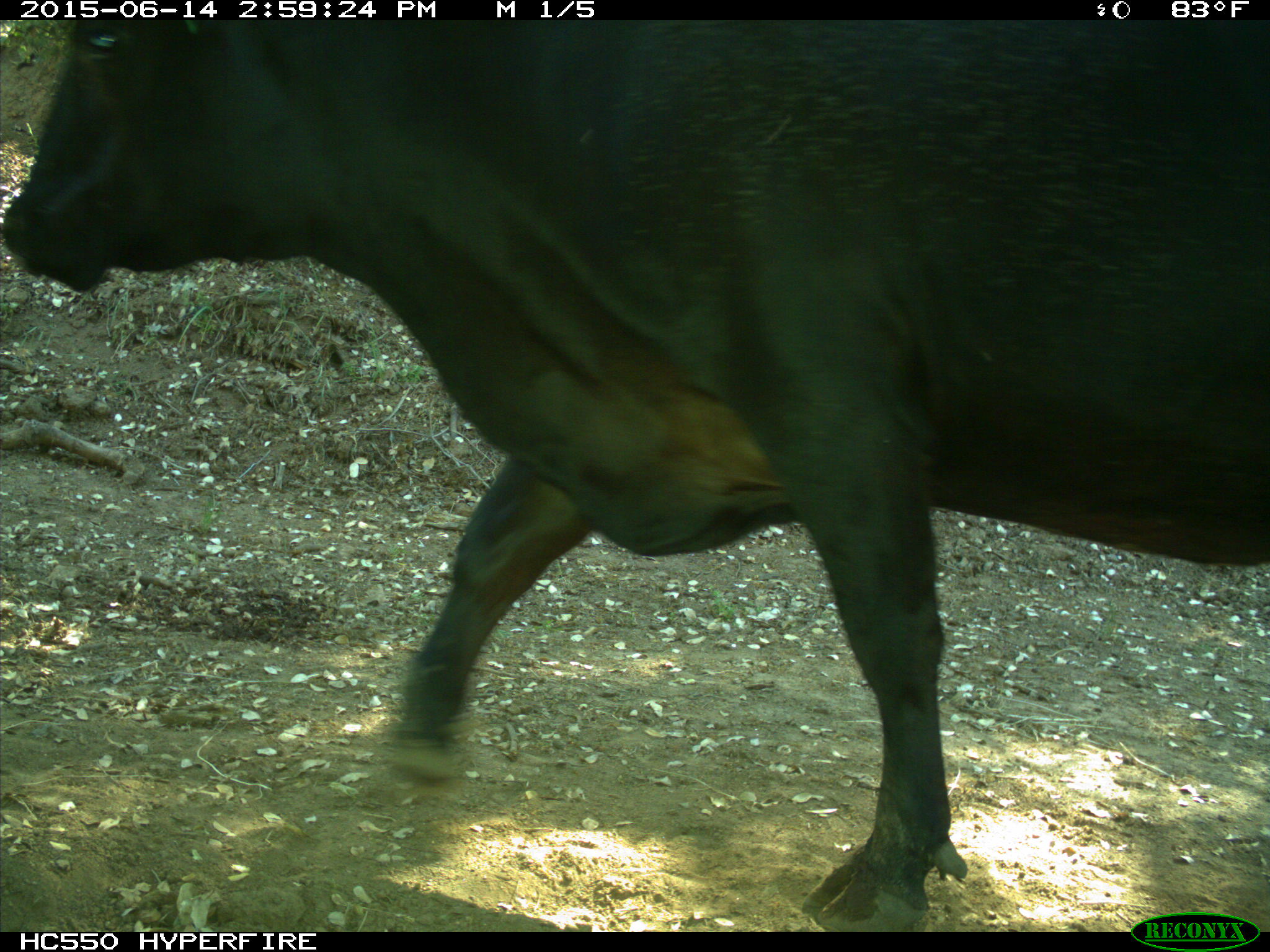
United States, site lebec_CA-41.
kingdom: Animalia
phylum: Chordata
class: Mammalia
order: Artiodactyla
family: Bovidae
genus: Bos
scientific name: Bos taurus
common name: domestic cow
Bos taurus (domestic cow).